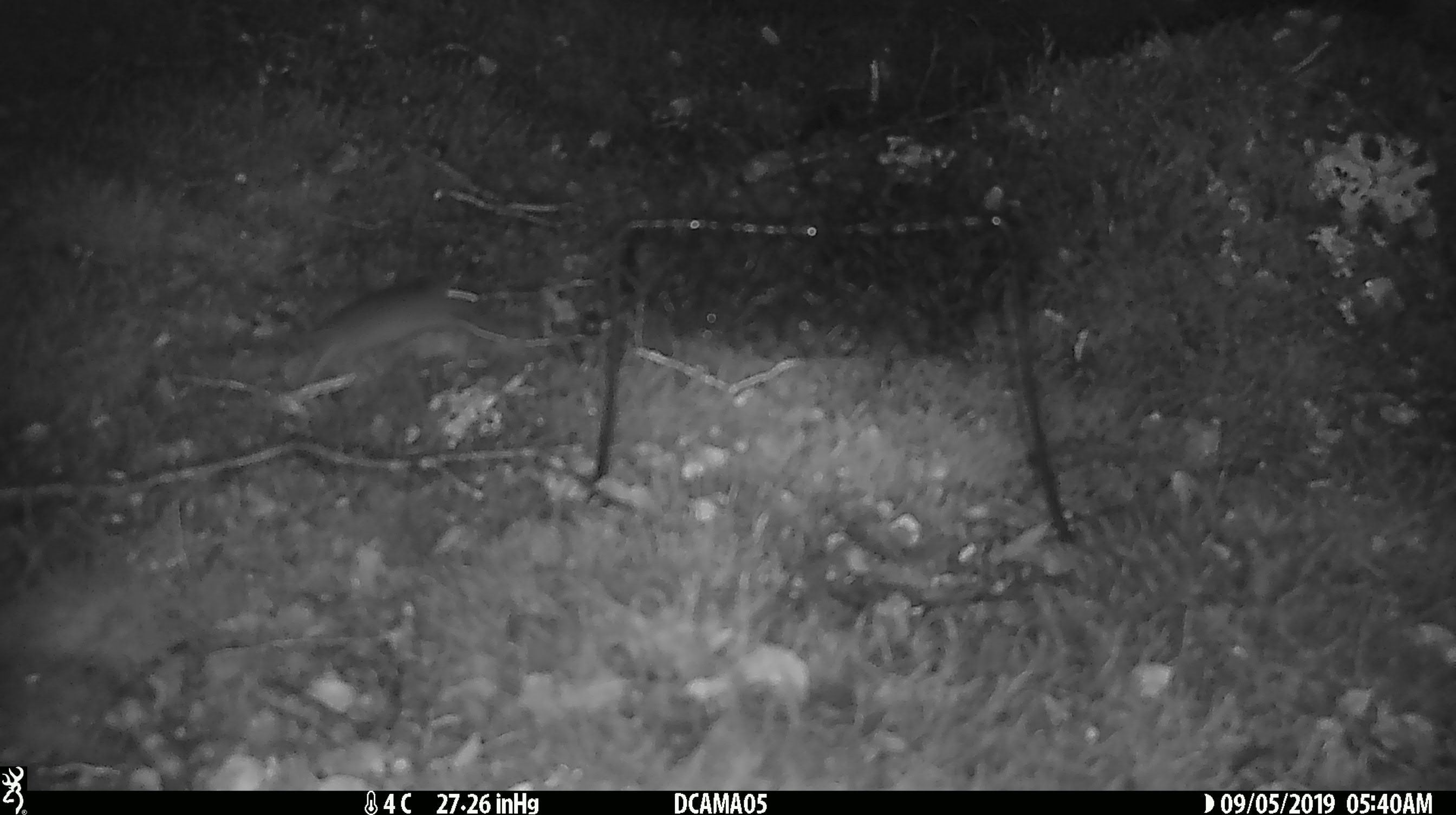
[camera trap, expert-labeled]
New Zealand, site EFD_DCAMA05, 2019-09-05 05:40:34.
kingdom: Animalia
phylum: Chordata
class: Mammalia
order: Rodentia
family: Muridae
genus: Mus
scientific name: Mus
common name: mouse